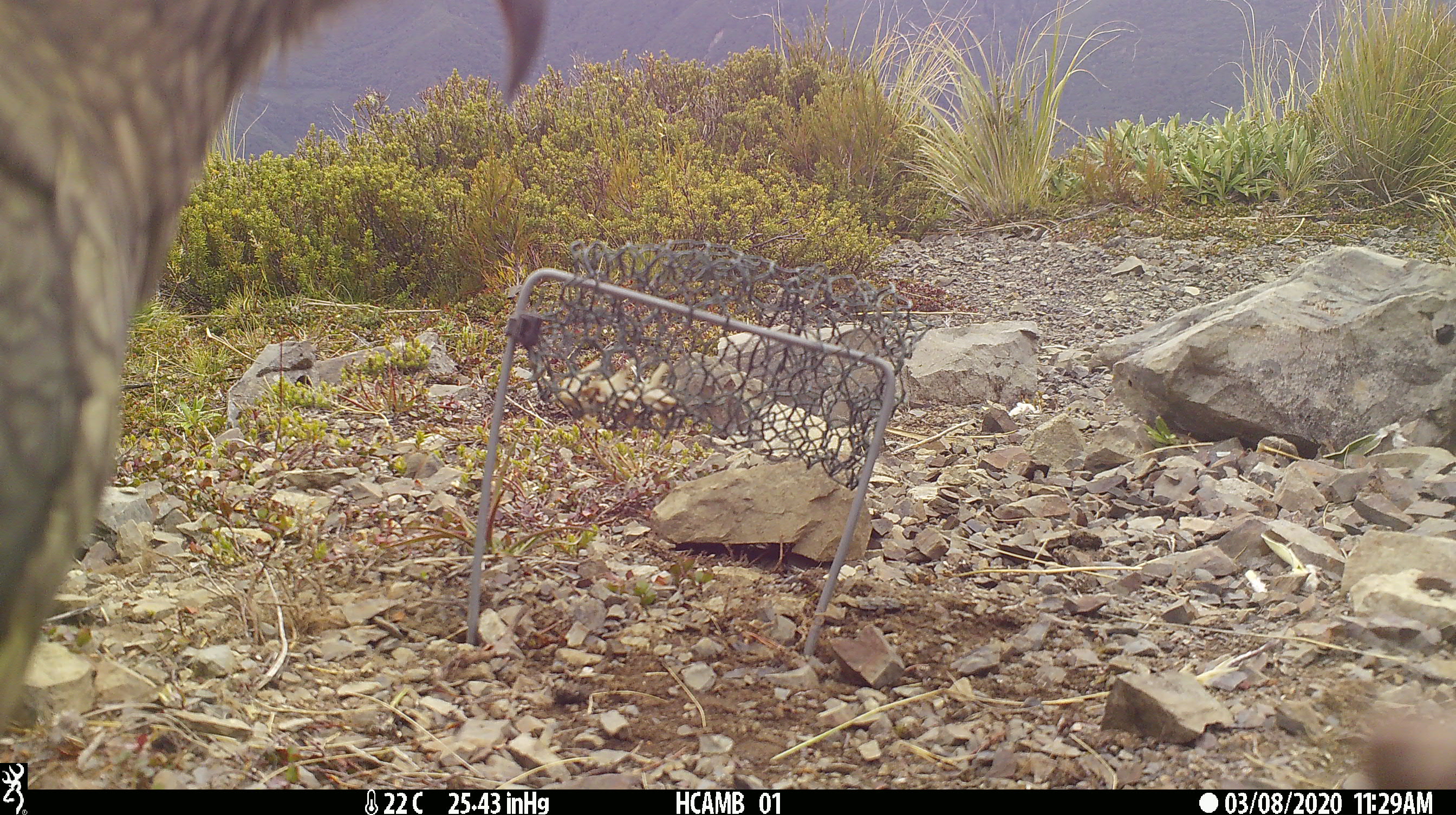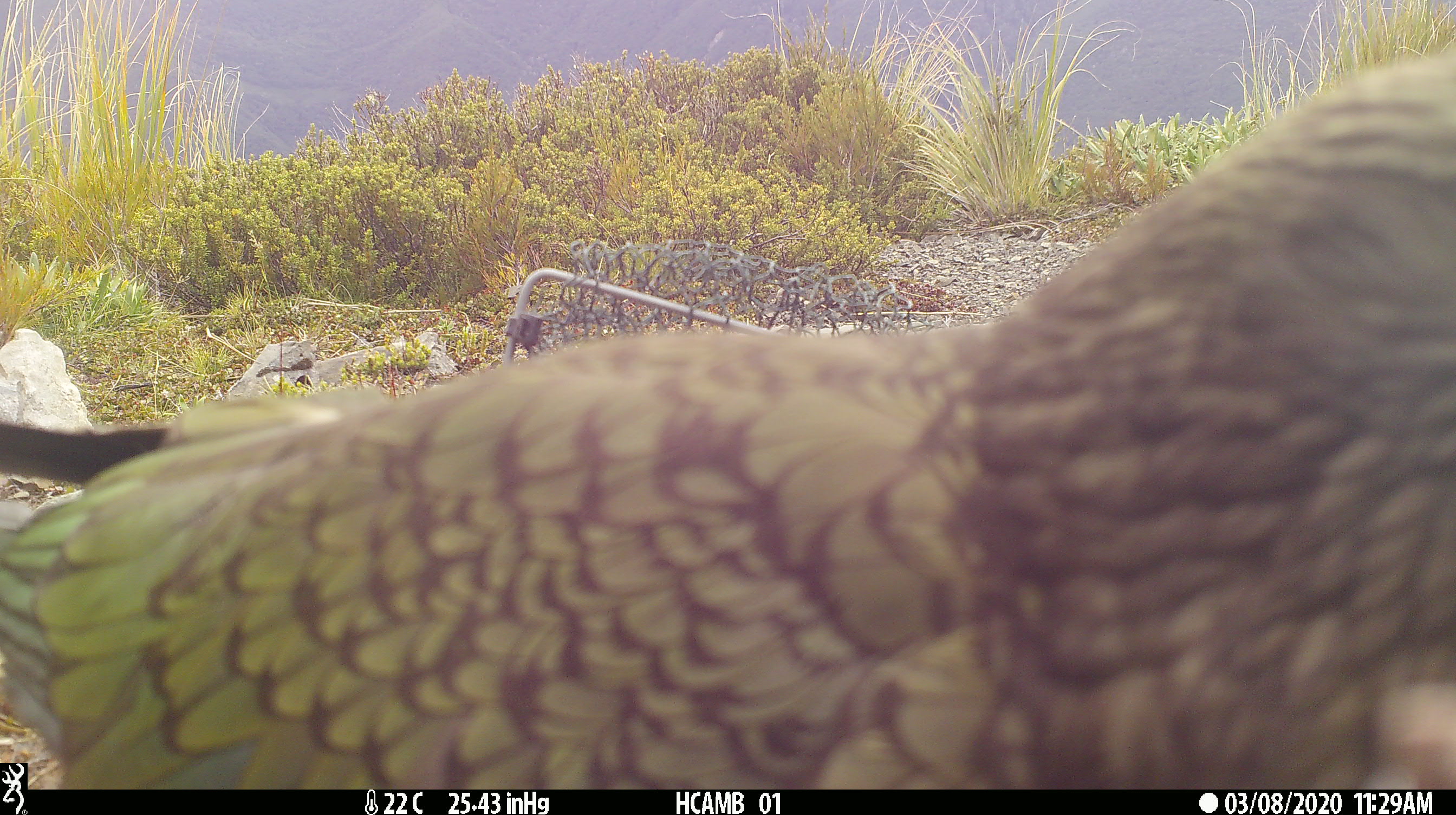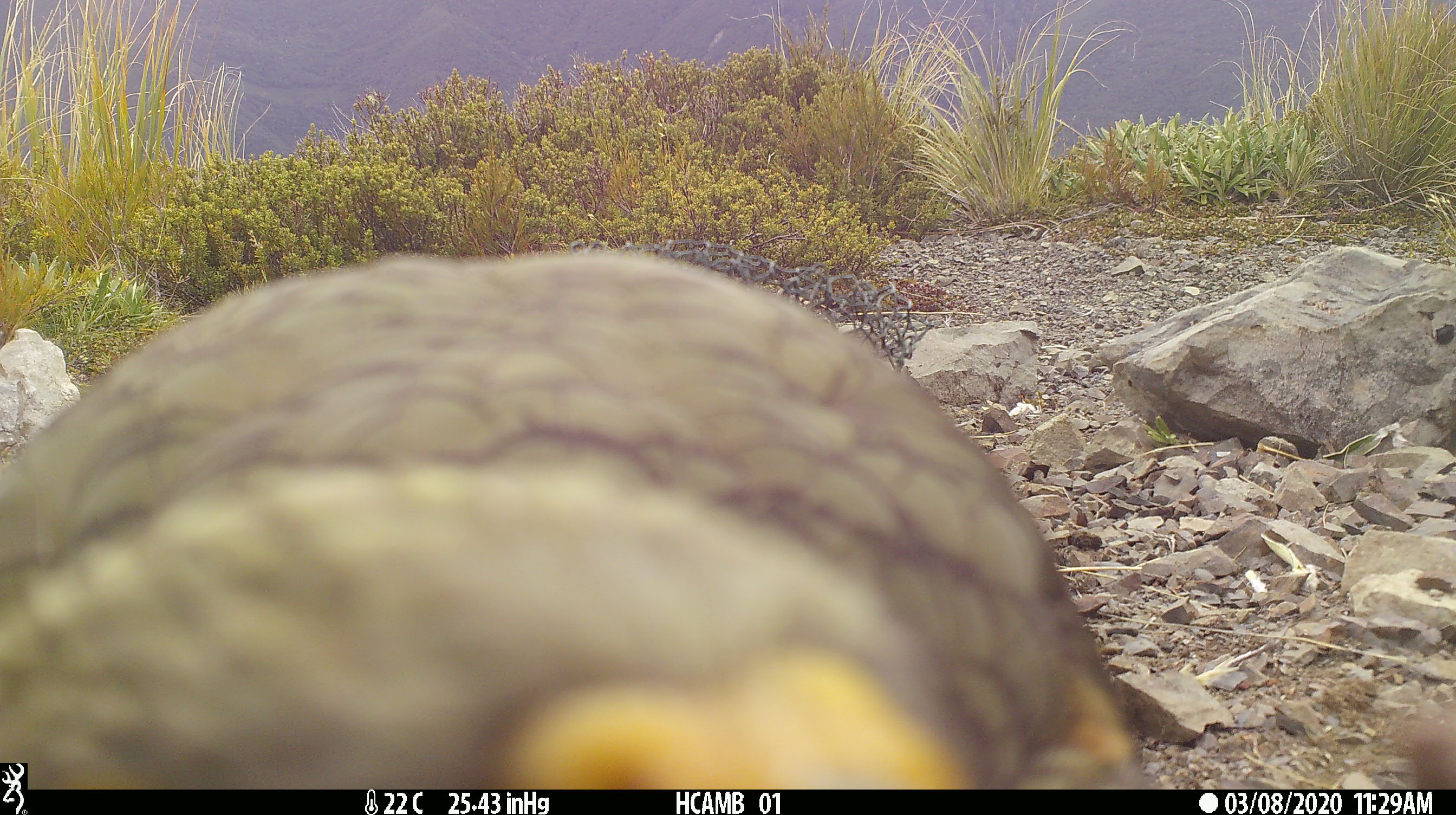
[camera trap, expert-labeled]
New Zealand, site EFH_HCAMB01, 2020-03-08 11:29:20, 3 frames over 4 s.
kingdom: Animalia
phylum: Chordata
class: Aves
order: Psittaciformes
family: Strigopidae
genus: Nestor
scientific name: Nestor notabilis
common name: kea